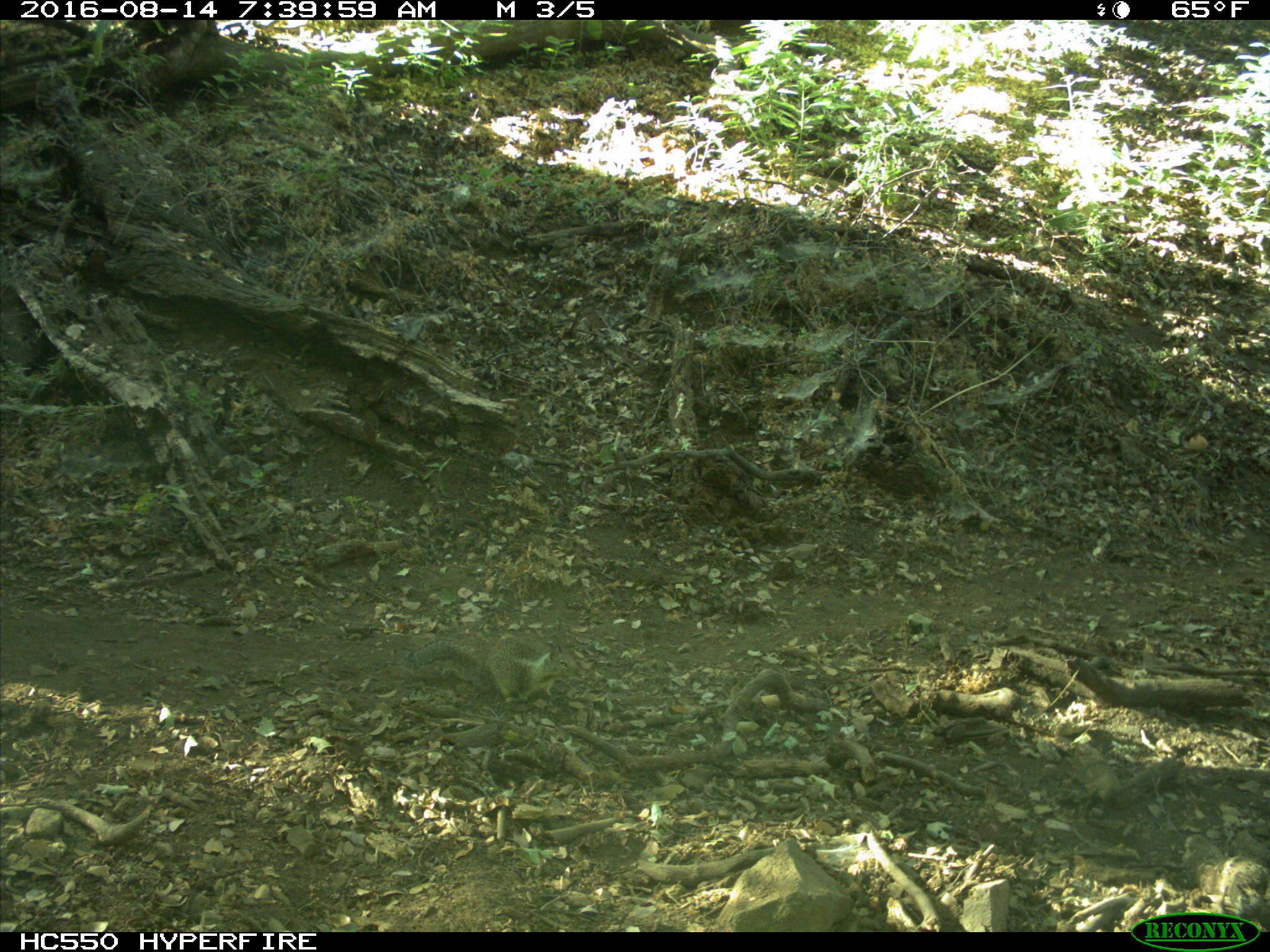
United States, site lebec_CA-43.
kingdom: Animalia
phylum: Chordata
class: Mammalia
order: Rodentia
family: Sciuridae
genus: Otospermophilus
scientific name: Otospermophilus beecheyi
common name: california ground squirrel